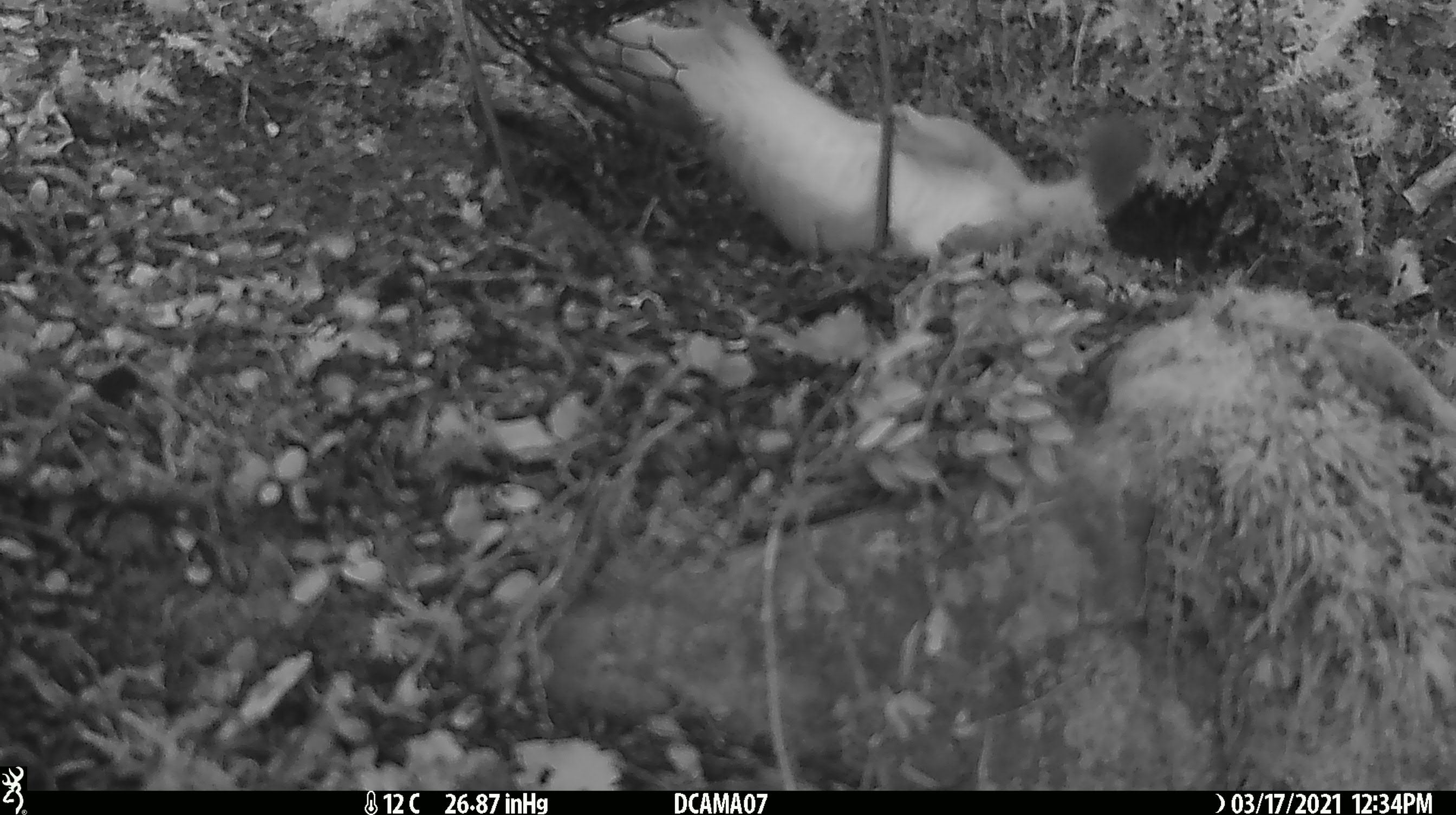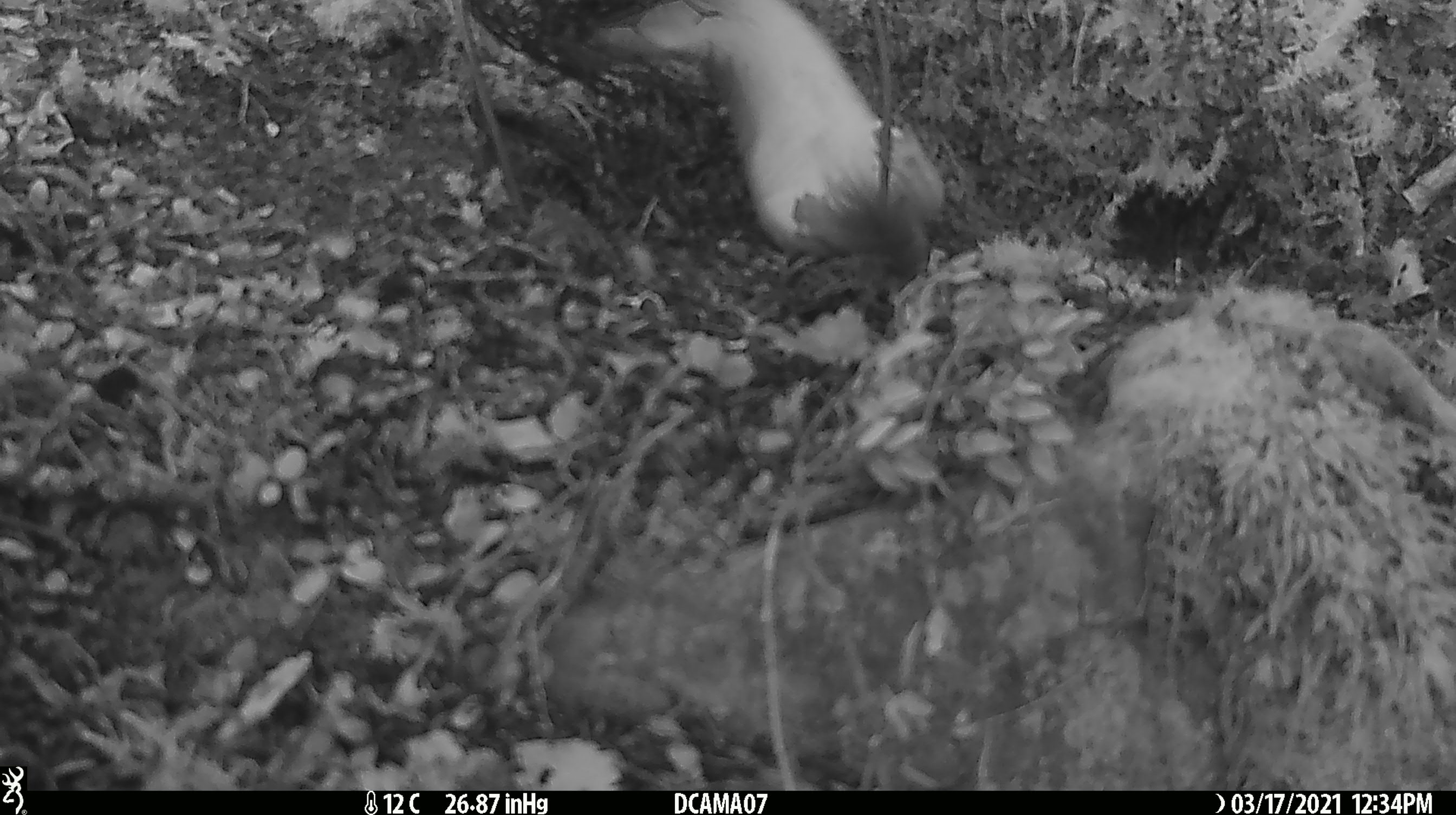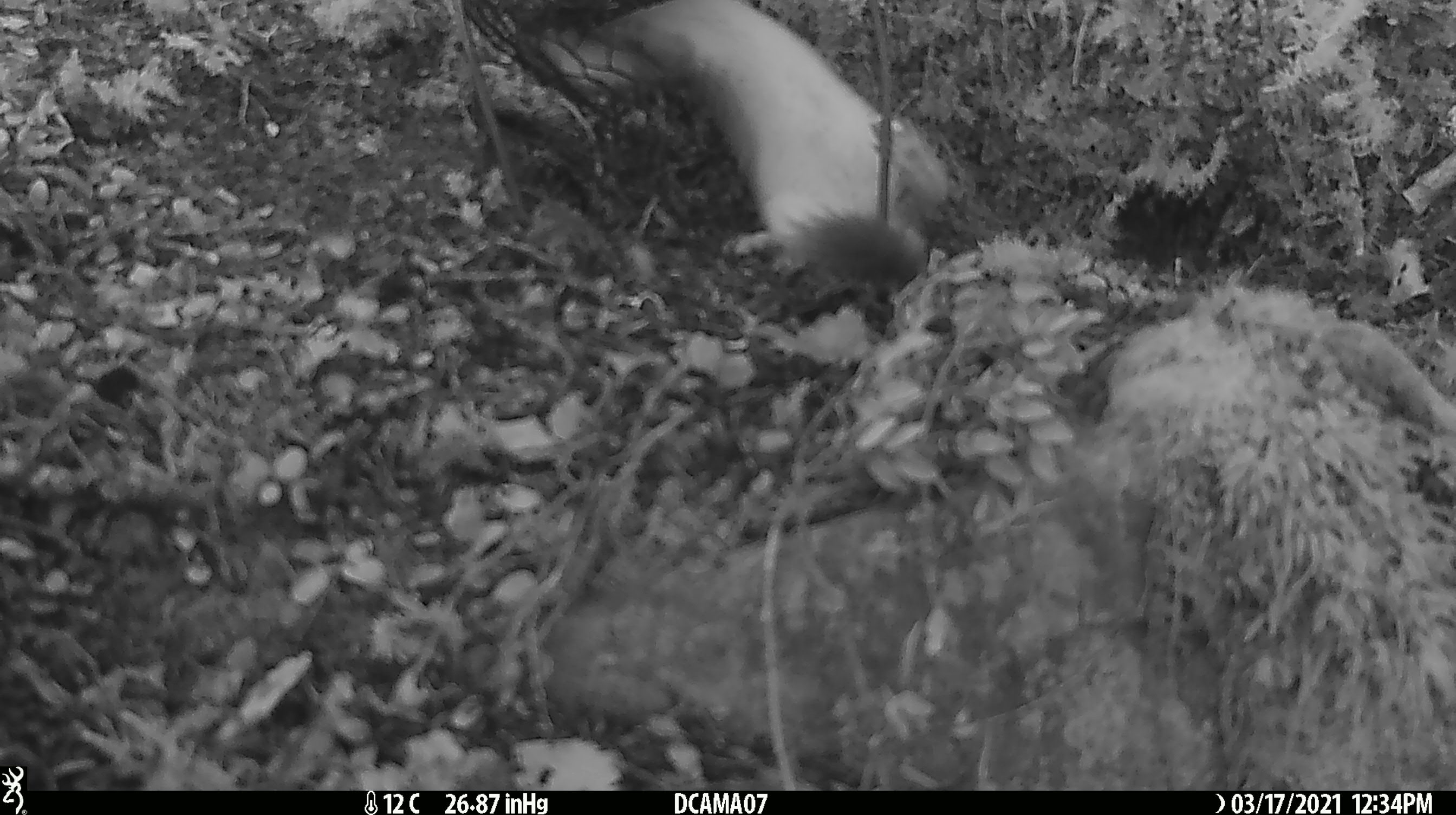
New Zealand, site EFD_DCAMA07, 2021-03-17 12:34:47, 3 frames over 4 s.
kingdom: Animalia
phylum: Chordata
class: Mammalia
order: Carnivora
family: Mustelidae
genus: Mustela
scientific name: Mustela erminea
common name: stoat